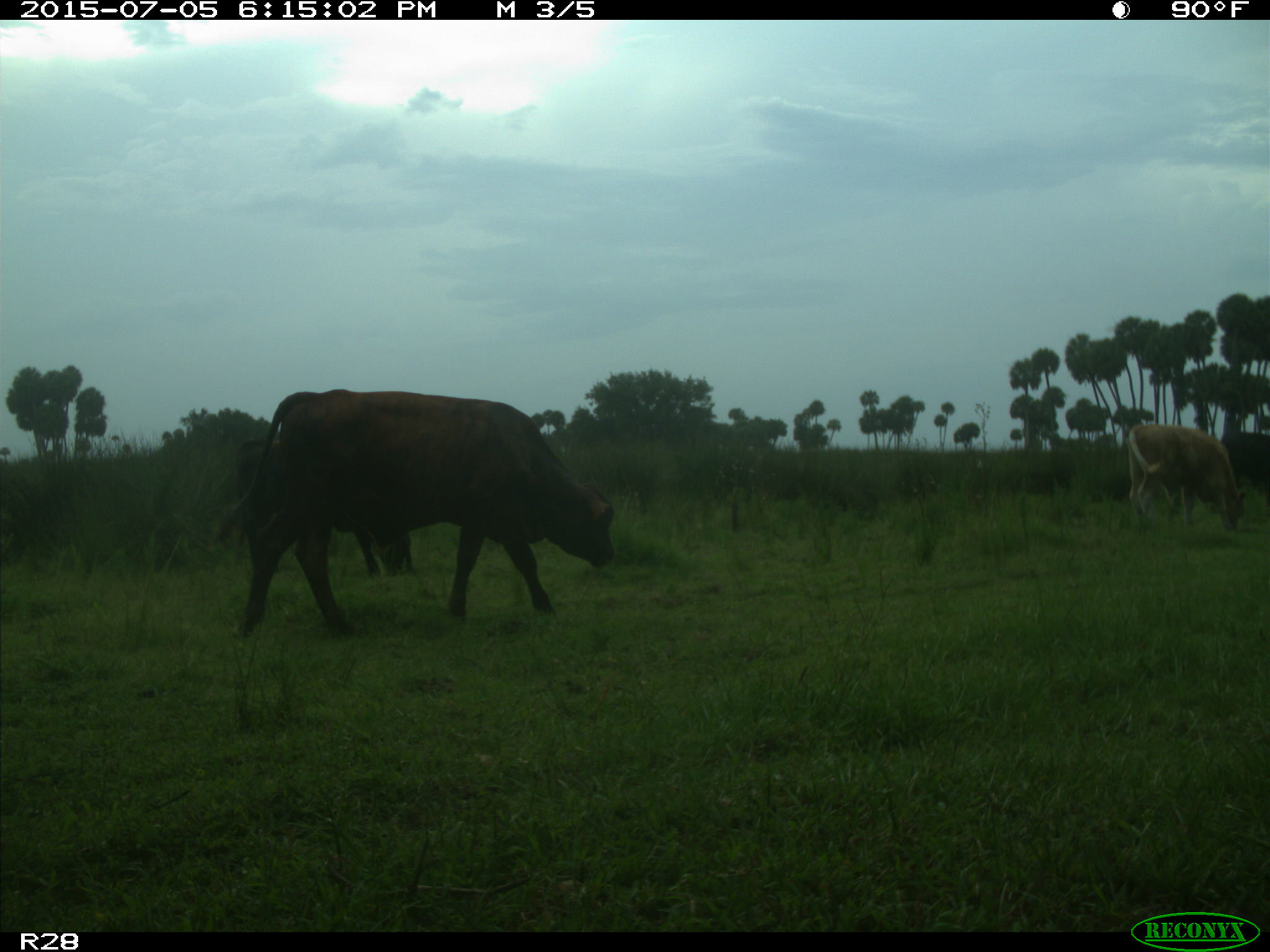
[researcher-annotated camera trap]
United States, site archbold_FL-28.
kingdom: Animalia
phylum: Chordata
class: Mammalia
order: Artiodactyla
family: Bovidae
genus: Bos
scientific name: Bos taurus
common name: domestic cow